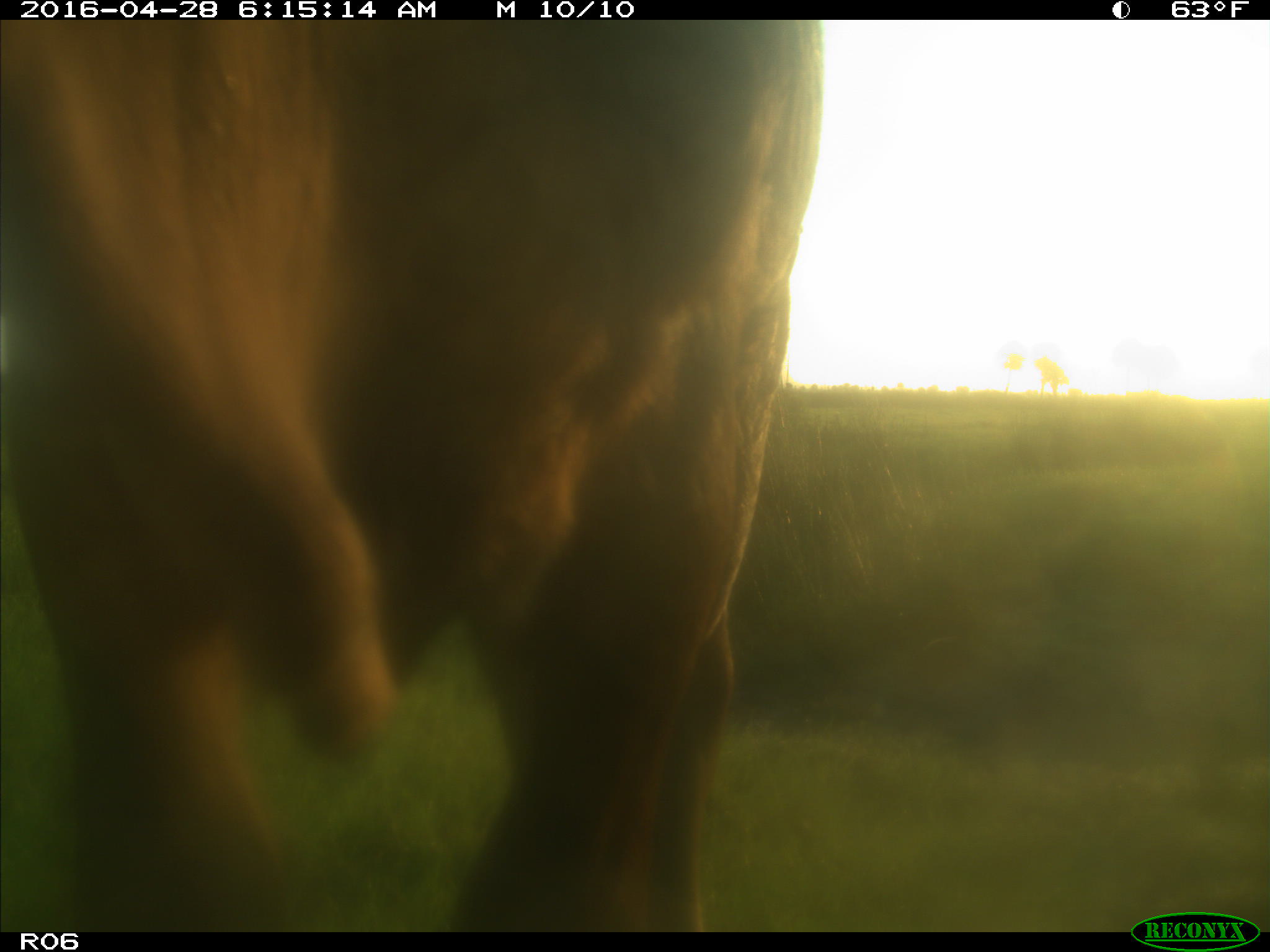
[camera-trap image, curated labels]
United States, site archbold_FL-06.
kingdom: Animalia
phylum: Chordata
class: Mammalia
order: Artiodactyla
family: Bovidae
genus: Bos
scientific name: Bos taurus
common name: domestic cow